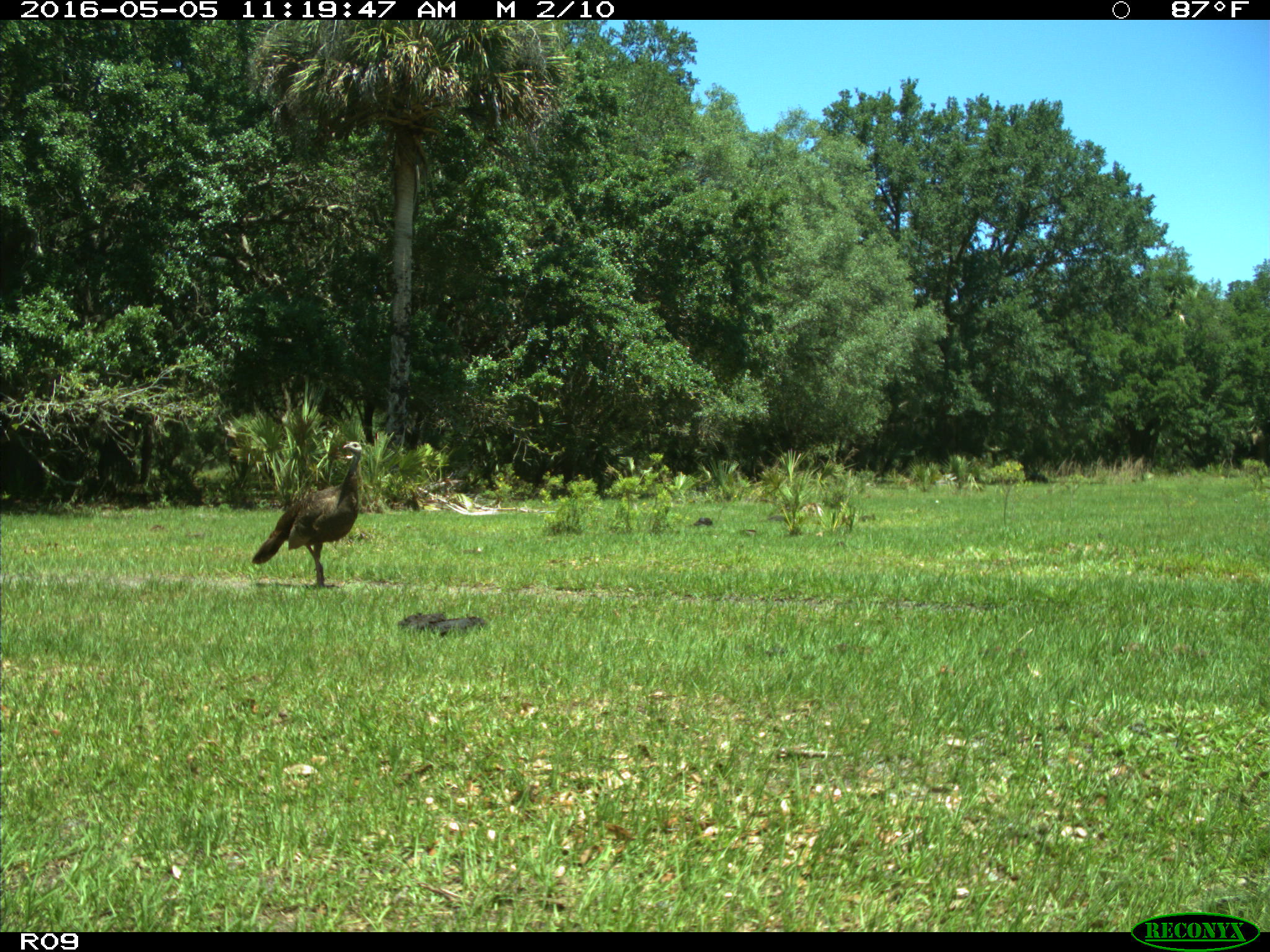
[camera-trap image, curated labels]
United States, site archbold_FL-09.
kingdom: Animalia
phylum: Chordata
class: Aves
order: Galliformes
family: Phasianidae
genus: Meleagris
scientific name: Meleagris gallopavo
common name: wild turkey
Meleagris gallopavo (wild turkey).